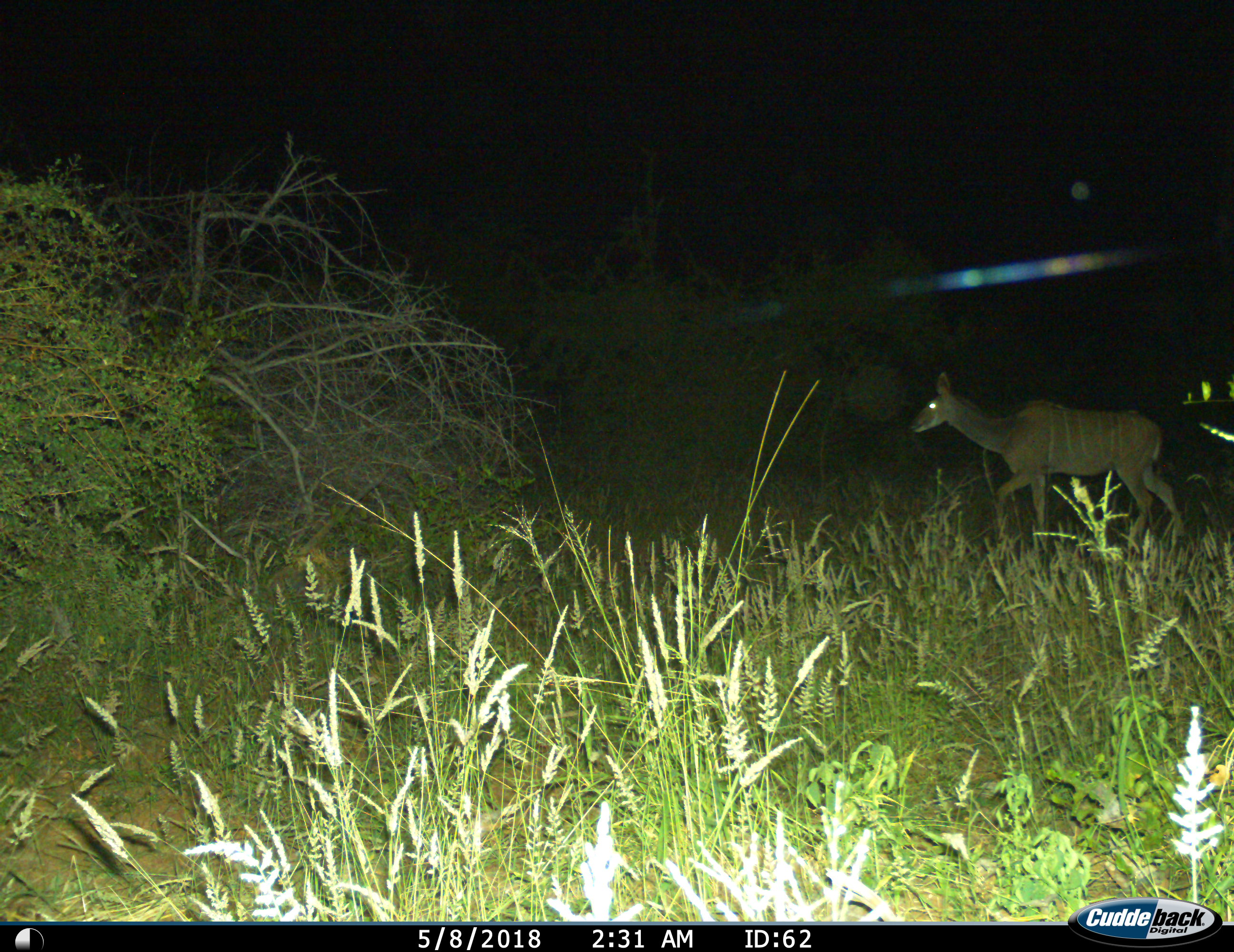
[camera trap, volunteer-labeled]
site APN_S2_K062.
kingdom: Animalia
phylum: Chordata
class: Mammalia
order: Artiodactyla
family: Bovidae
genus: Tragelaphus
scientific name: Tragelaphus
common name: kudu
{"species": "kudu (Tragelaphus)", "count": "1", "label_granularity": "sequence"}